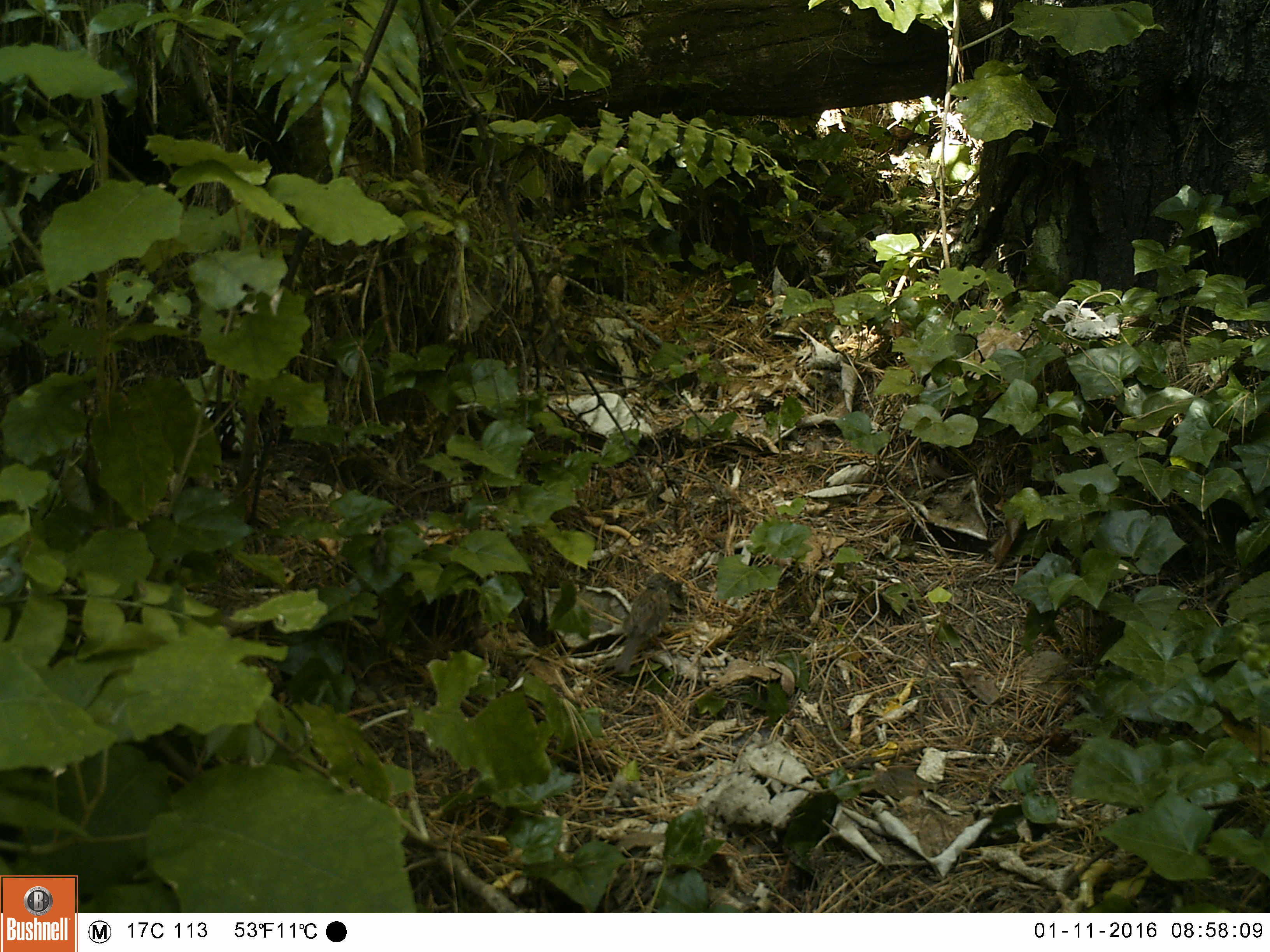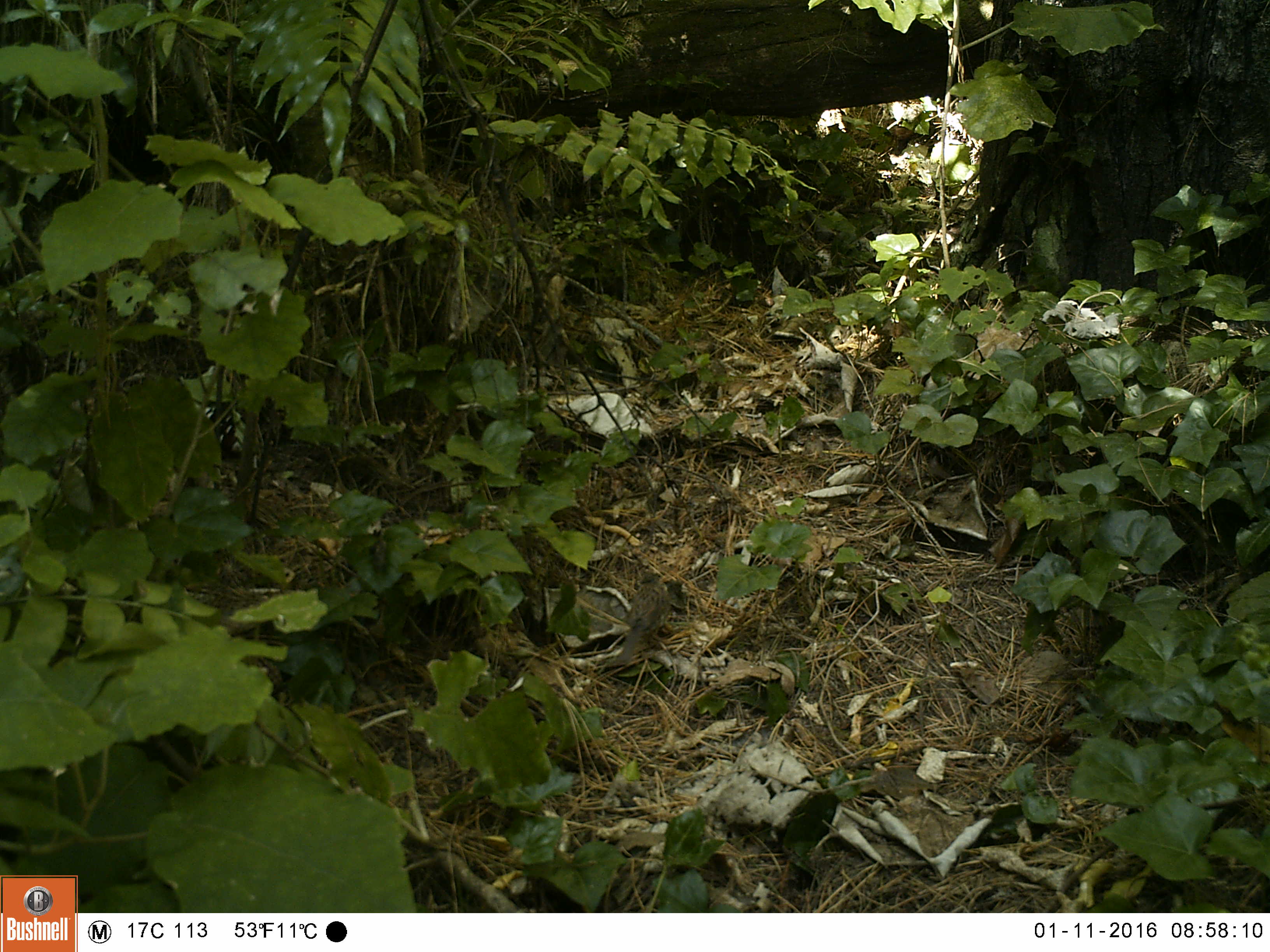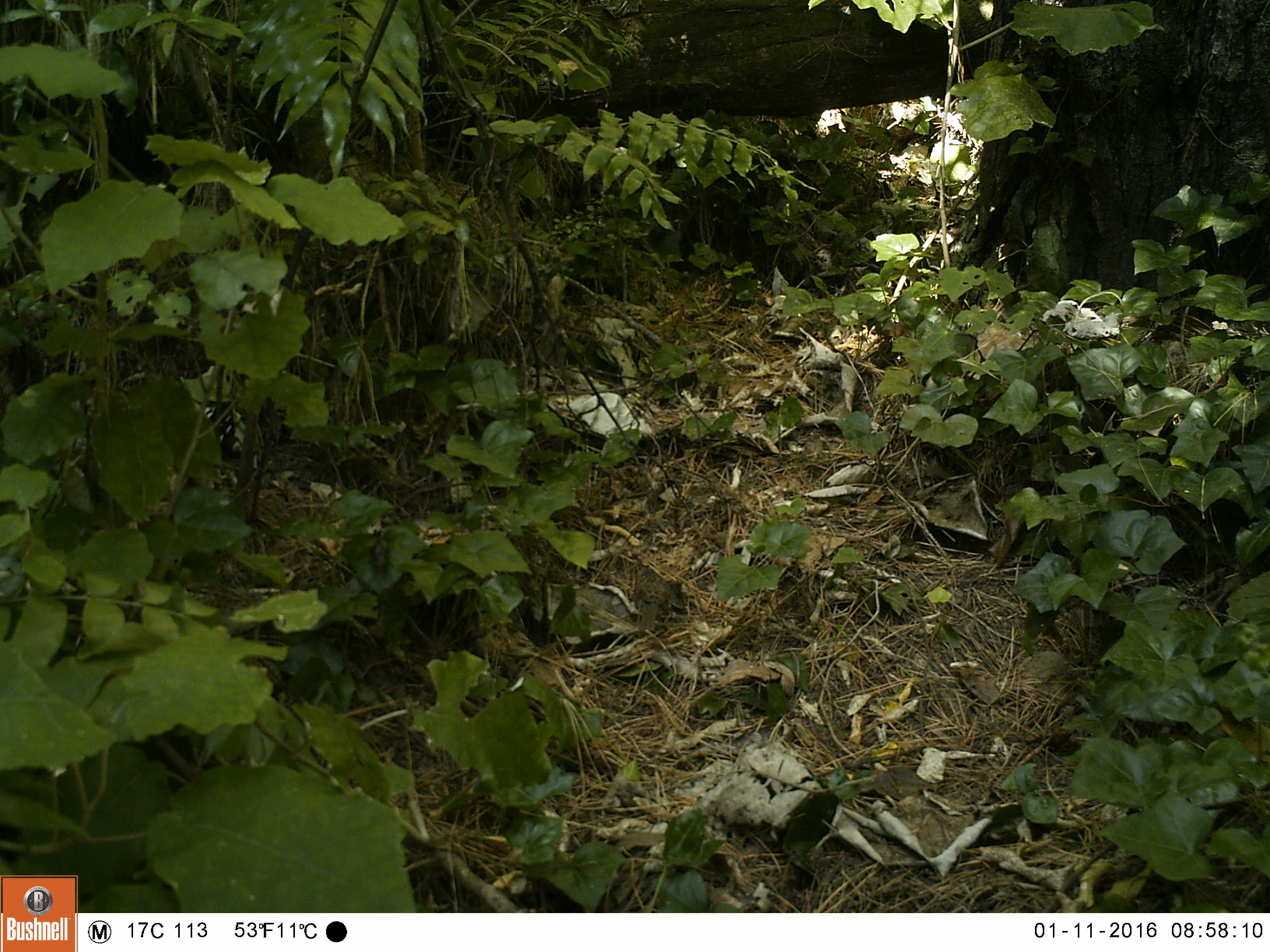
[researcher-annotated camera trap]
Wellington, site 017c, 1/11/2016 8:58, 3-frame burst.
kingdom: Animalia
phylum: Chordata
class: Aves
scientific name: Aves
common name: bird